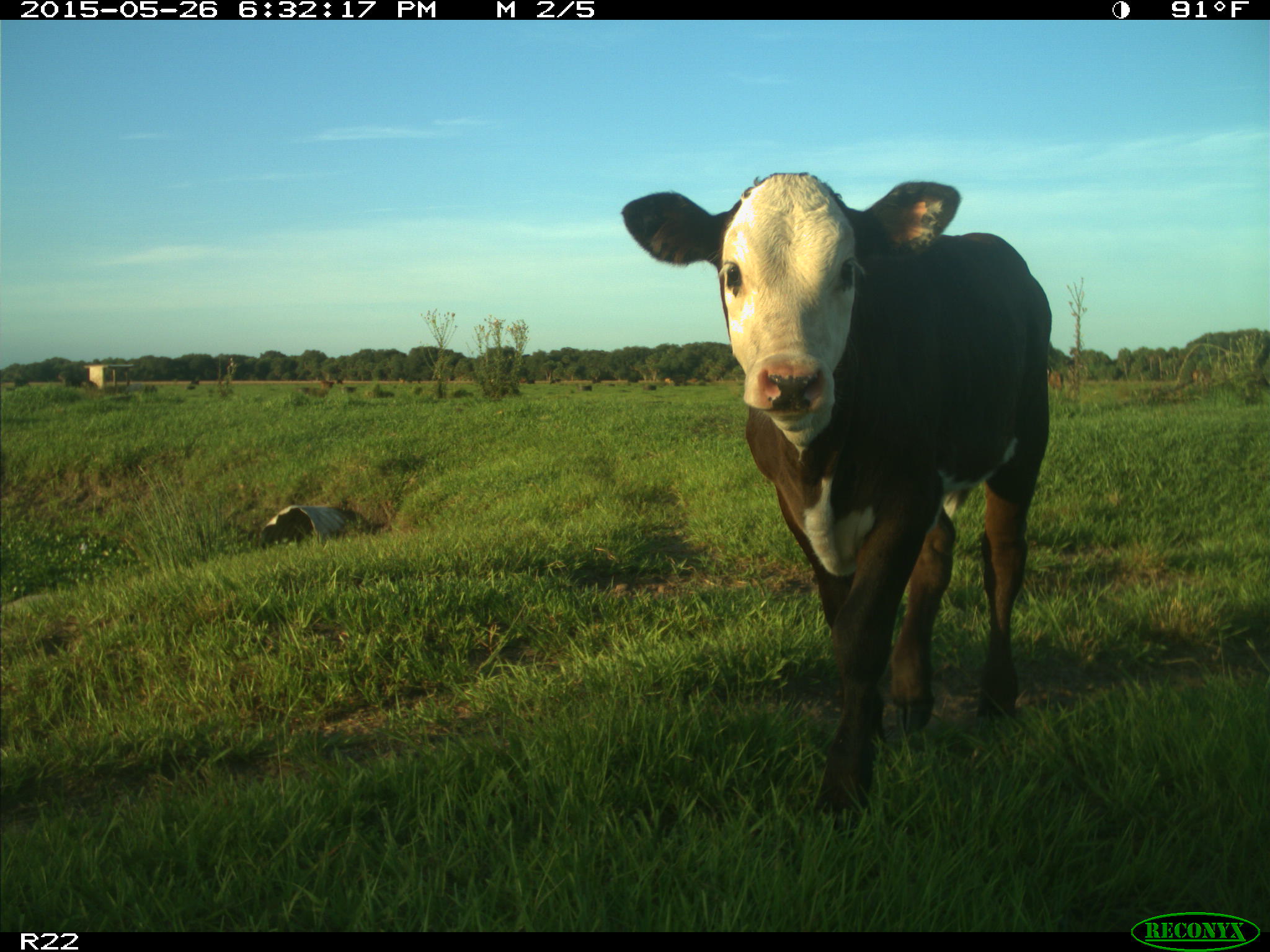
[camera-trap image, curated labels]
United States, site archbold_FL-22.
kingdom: Animalia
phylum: Chordata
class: Mammalia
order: Artiodactyla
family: Bovidae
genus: Bos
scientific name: Bos taurus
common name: domestic cow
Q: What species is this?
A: Bos taurus (domestic cow).